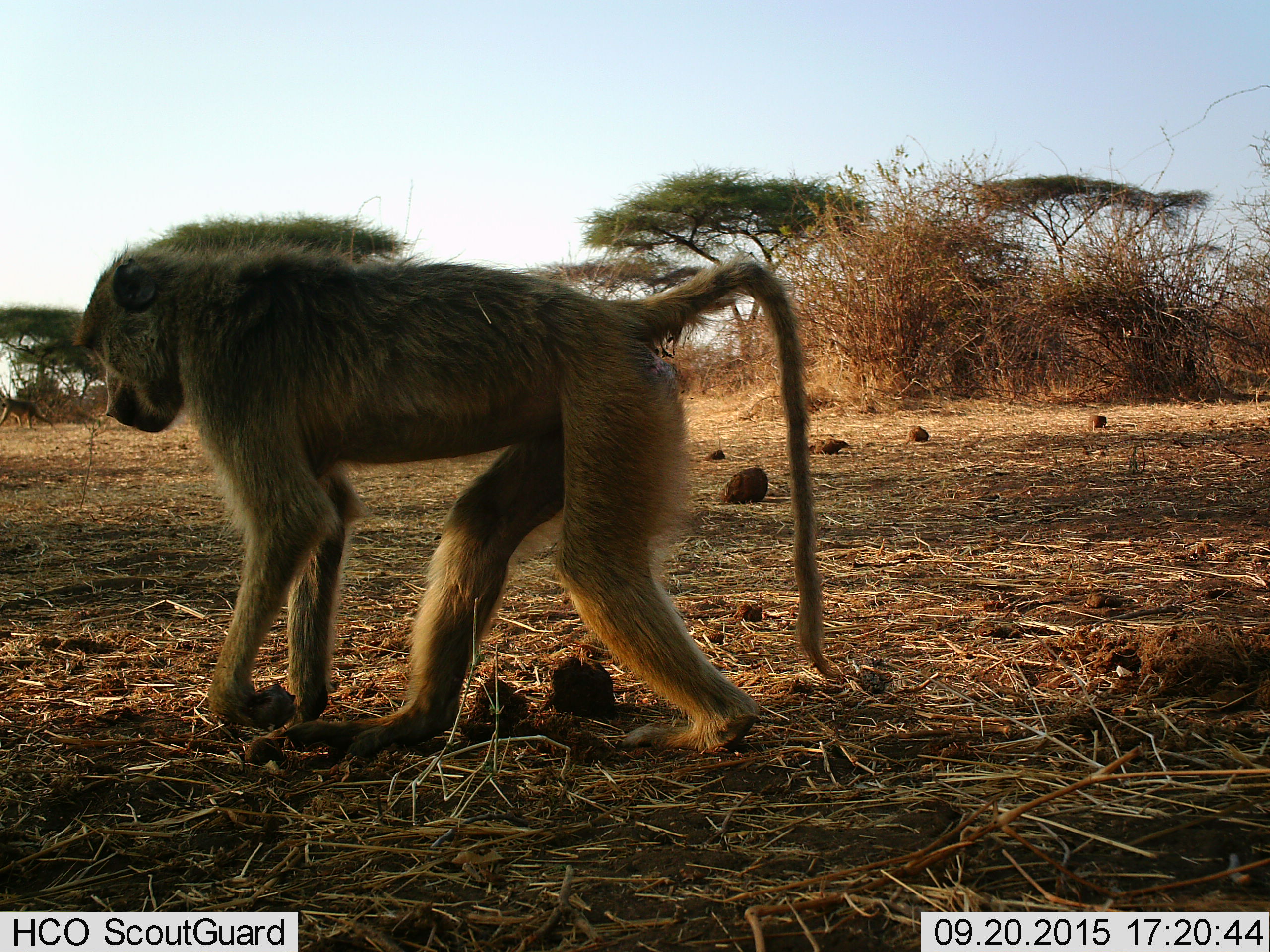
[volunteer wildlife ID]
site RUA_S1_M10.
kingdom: Animalia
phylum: Chordata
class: Mammalia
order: Primates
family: Cercopithecidae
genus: Papio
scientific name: Papio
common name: baboon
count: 2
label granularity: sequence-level